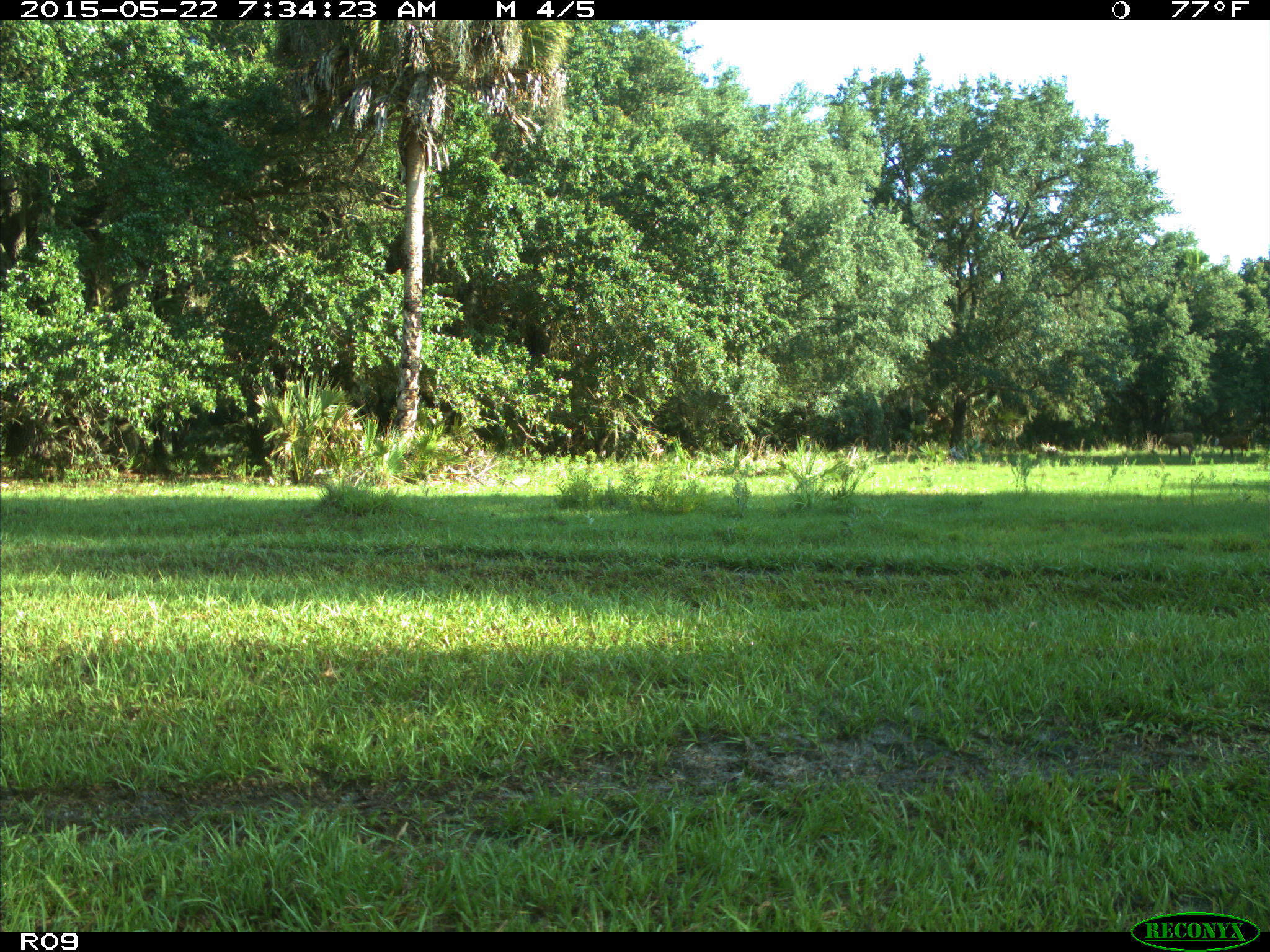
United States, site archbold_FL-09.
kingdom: Animalia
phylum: Chordata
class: Mammalia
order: Artiodactyla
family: Bovidae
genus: Bos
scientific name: Bos taurus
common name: domestic cow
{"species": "Bos taurus (domestic cow)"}